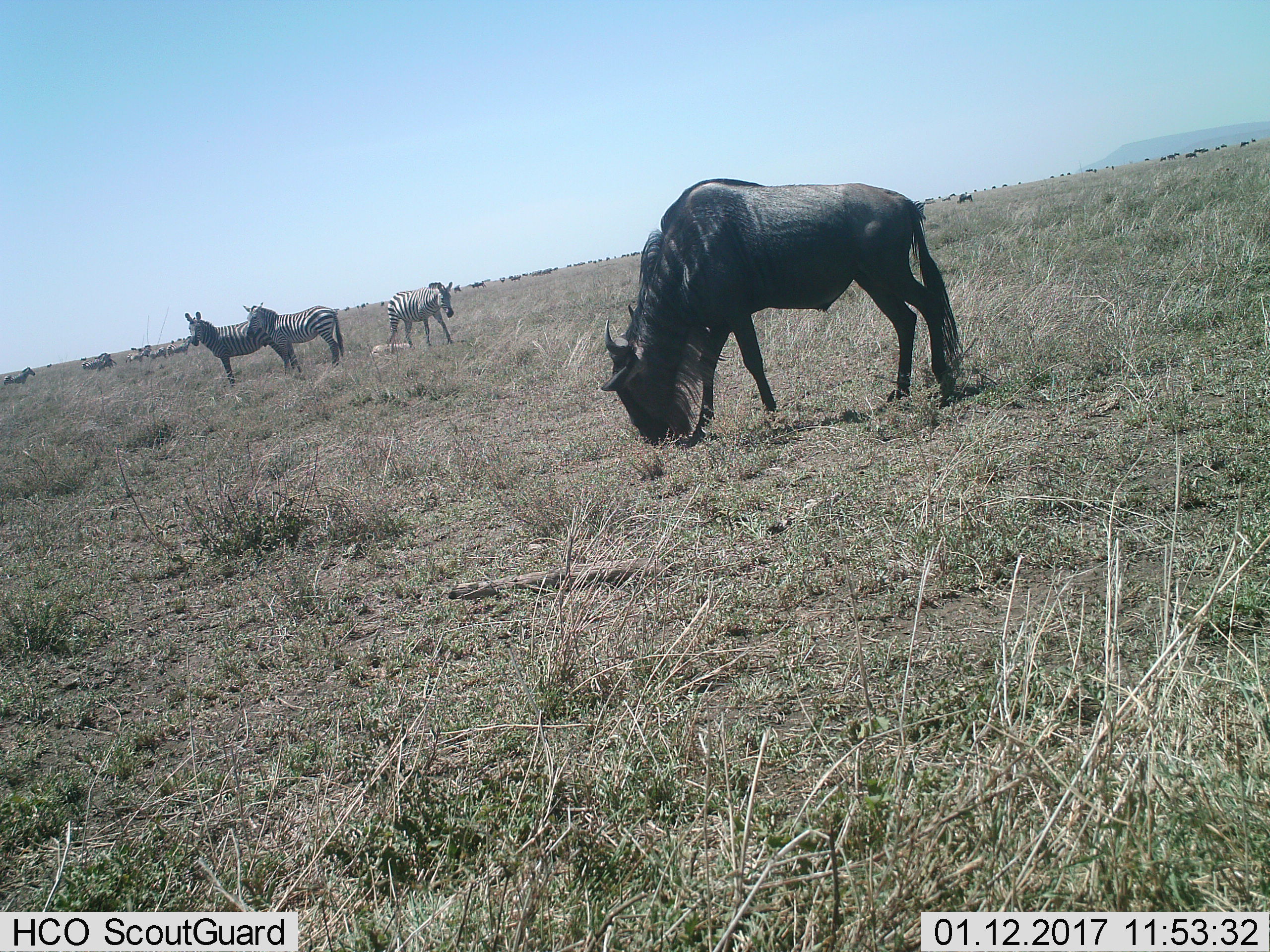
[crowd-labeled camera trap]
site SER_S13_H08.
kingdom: Animalia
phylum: Chordata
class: Mammalia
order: Artiodactyla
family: Bovidae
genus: Connochaetes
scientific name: Connochaetes taurinus taurinus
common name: blue wildebeest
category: wildebeestblue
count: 11-50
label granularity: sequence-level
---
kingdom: Animalia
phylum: Chordata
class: Mammalia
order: Perissodactyla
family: Equidae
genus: Equus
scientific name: Equus quagga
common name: plains zebra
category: zebraplains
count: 11-50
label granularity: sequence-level